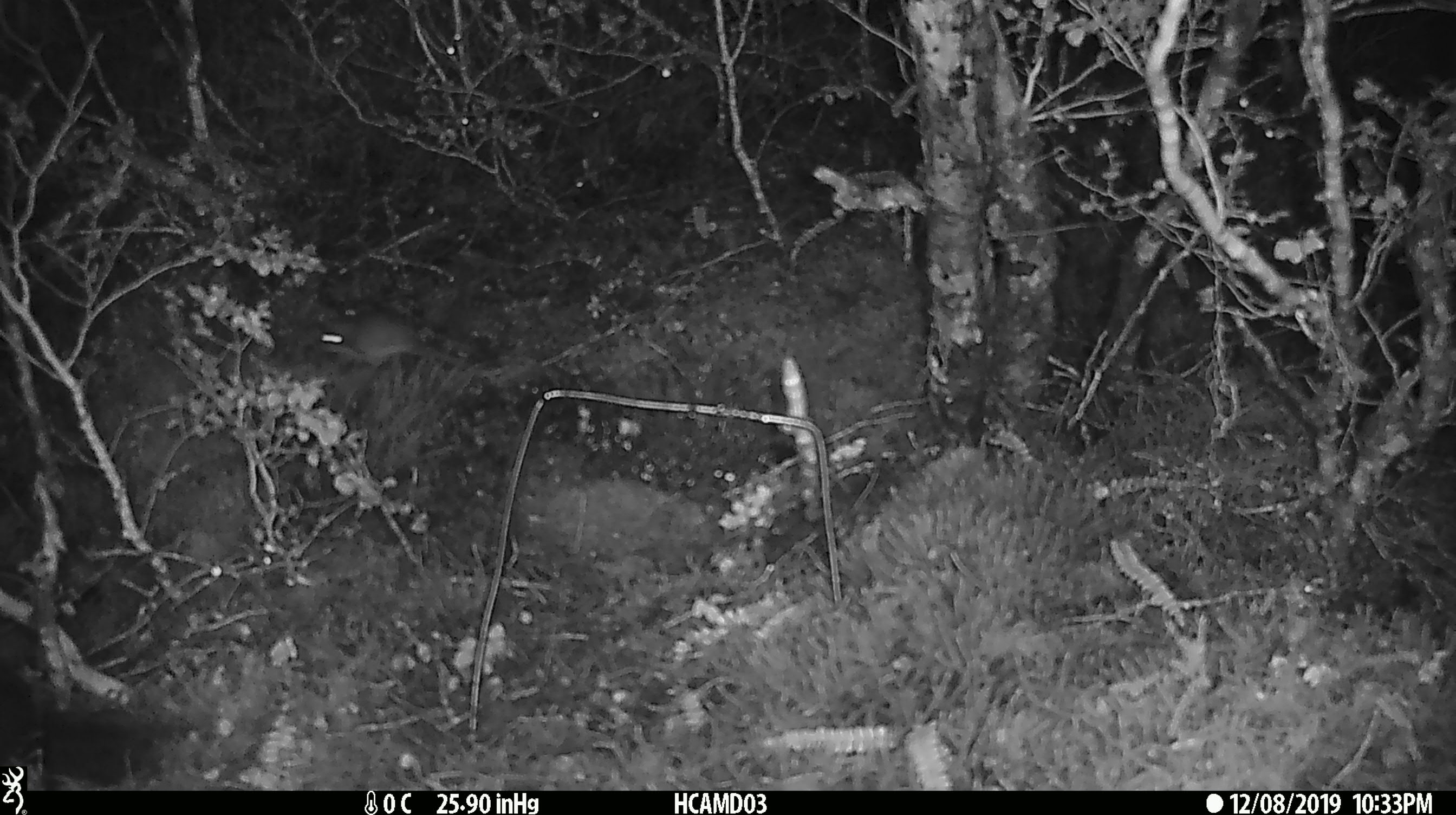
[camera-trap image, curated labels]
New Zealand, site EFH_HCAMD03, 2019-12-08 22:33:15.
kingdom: Animalia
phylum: Chordata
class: Mammalia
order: Rodentia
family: Muridae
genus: Mus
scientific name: Mus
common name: mouse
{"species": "mouse (Mus)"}